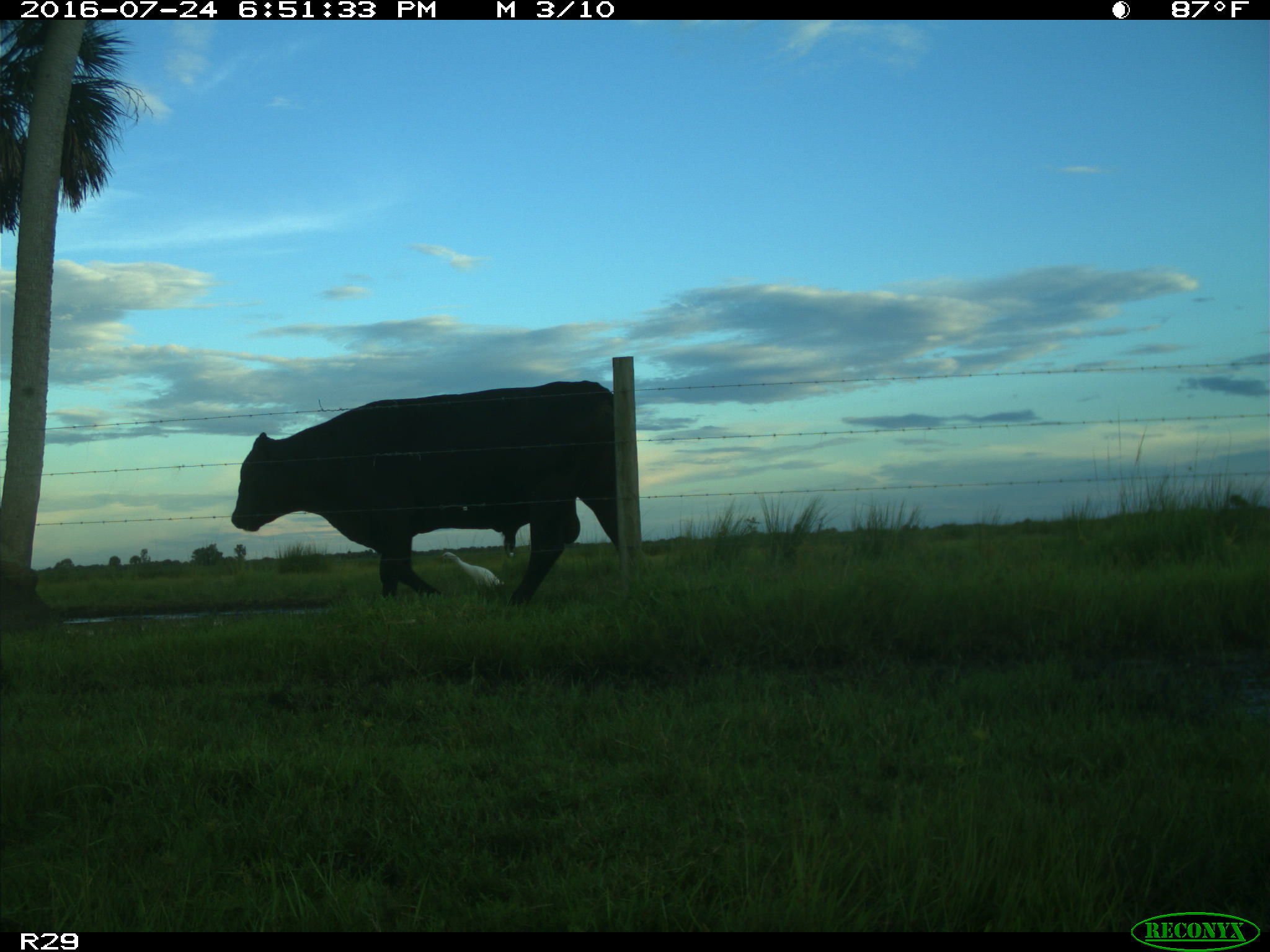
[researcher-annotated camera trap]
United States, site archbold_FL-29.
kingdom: Animalia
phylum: Chordata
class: Mammalia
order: Artiodactyla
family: Bovidae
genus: Bos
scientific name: Bos taurus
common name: domestic cow